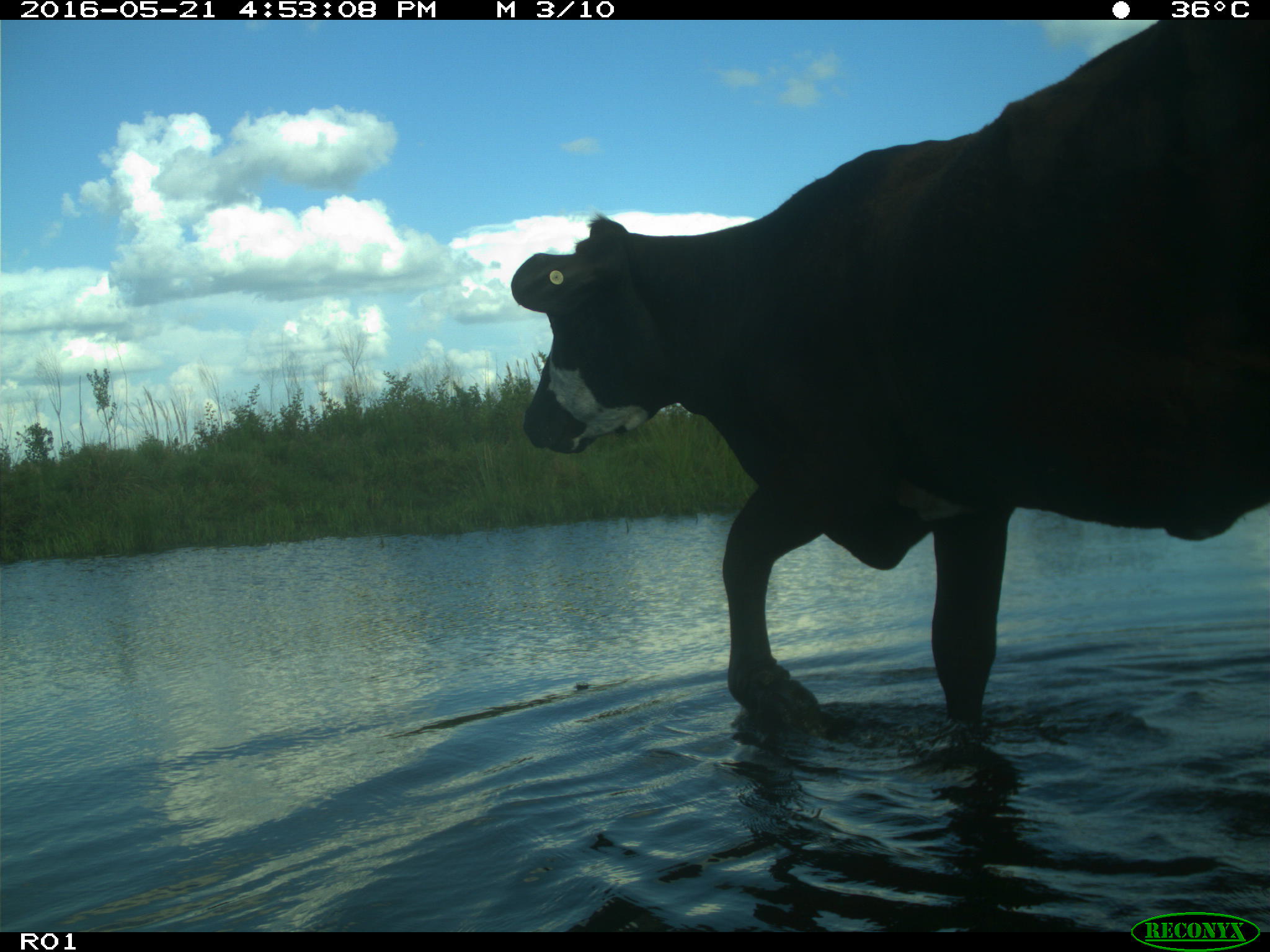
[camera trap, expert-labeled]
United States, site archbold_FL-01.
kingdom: Animalia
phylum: Chordata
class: Mammalia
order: Artiodactyla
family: Bovidae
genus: Bos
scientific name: Bos taurus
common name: domestic cow